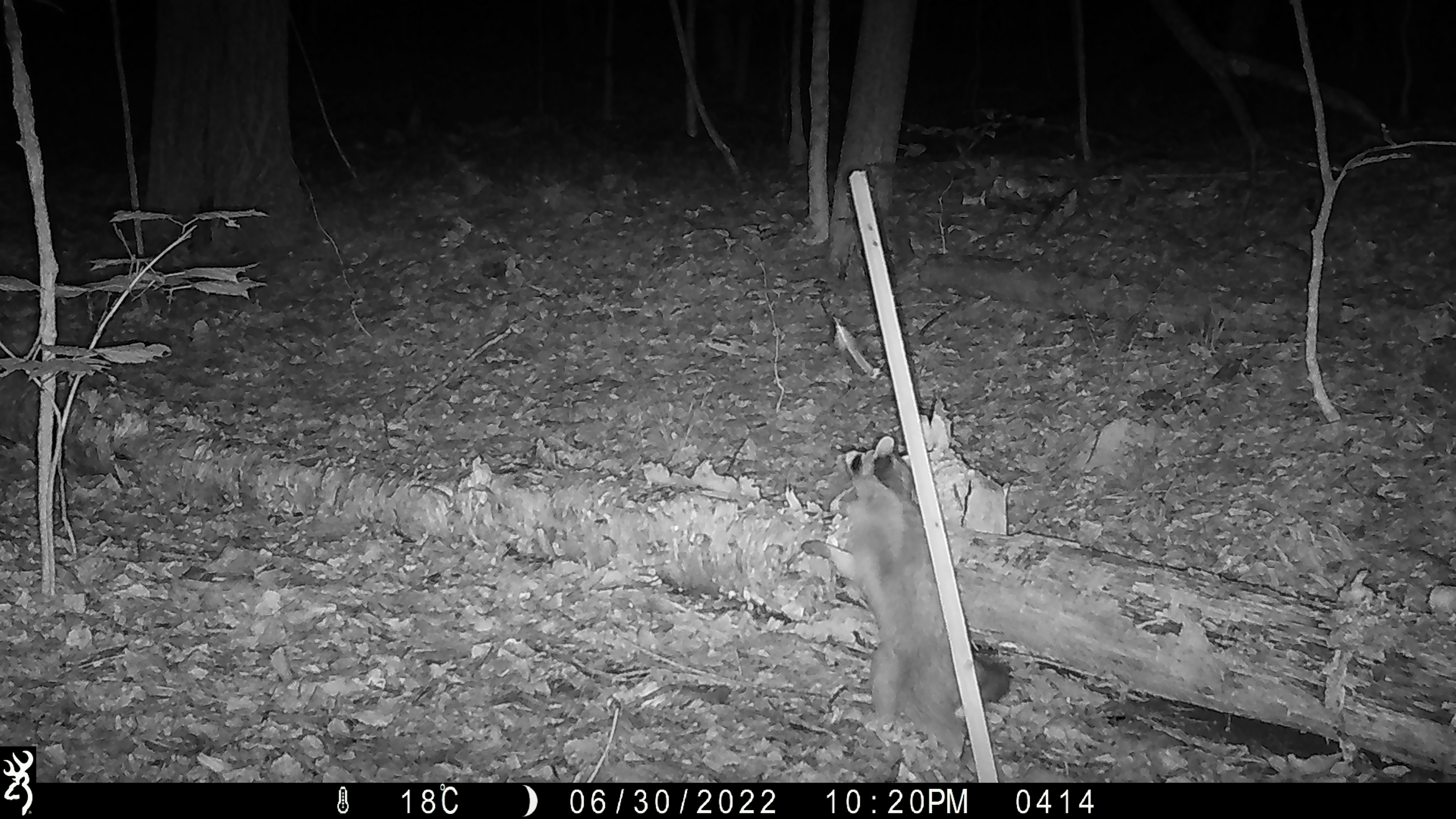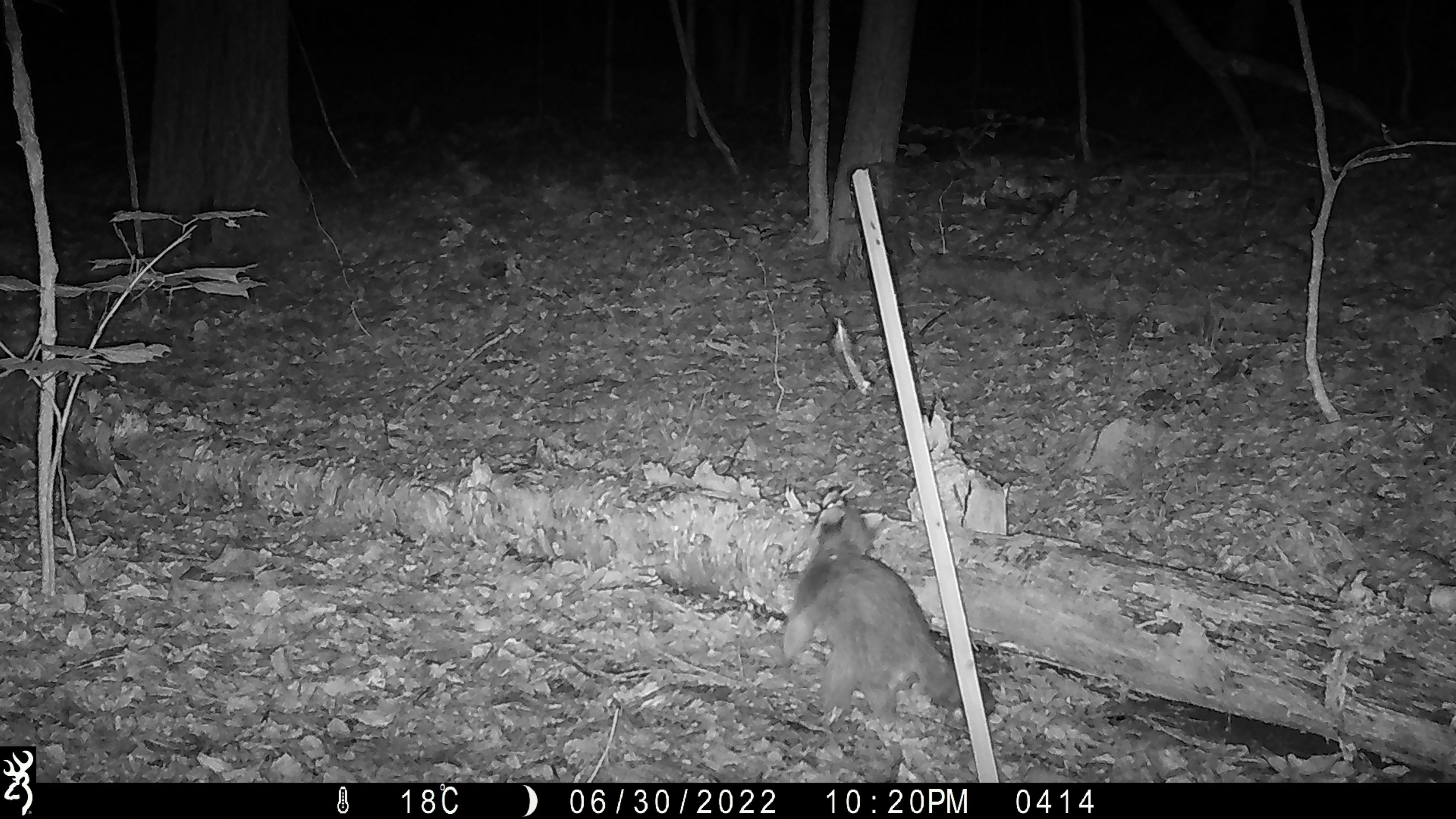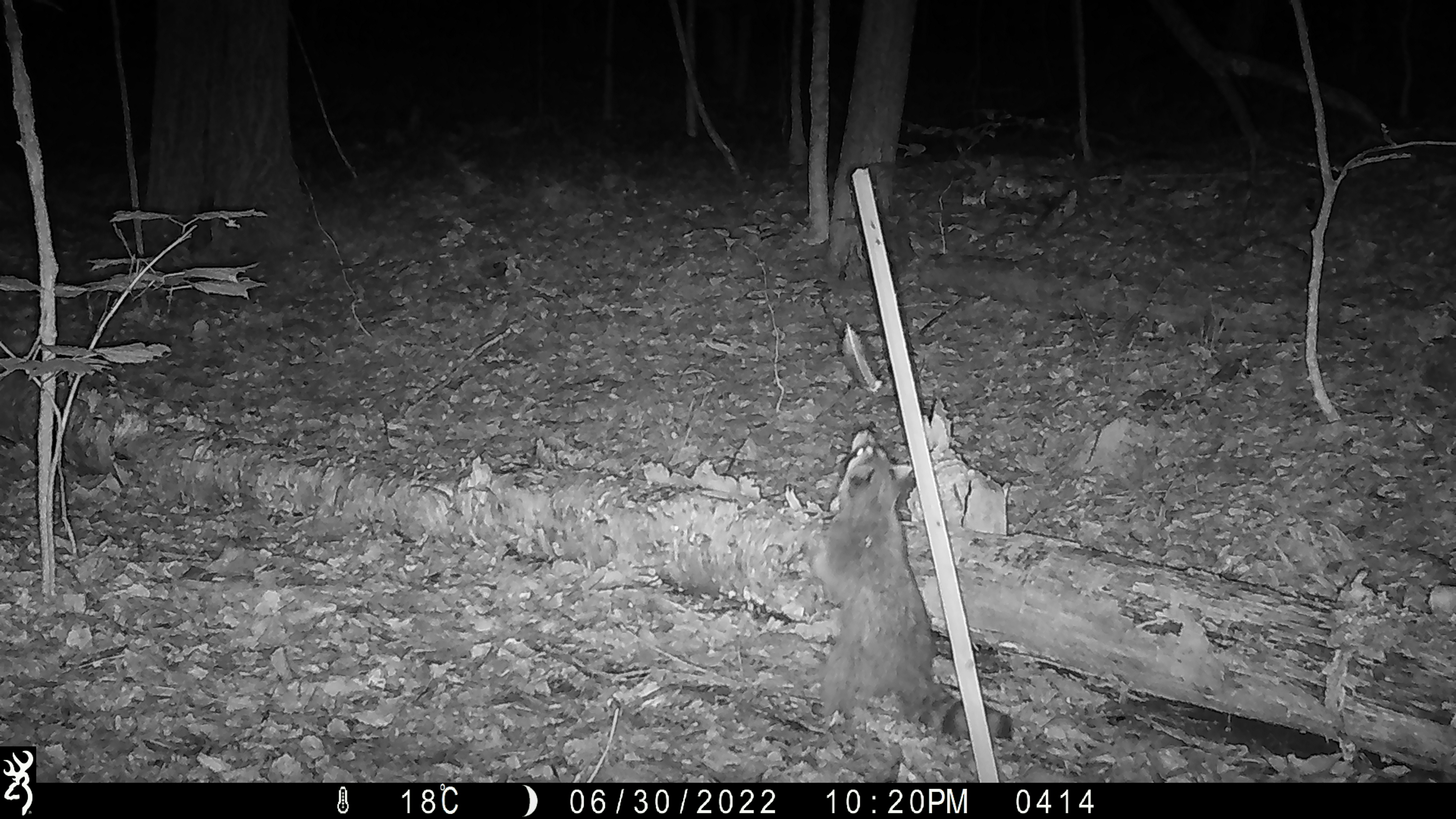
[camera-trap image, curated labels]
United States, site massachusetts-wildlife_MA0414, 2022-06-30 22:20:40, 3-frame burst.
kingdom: Animalia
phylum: Chordata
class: Mammalia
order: Carnivora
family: Procyonidae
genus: Procyon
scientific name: Procyon lotor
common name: raccoon